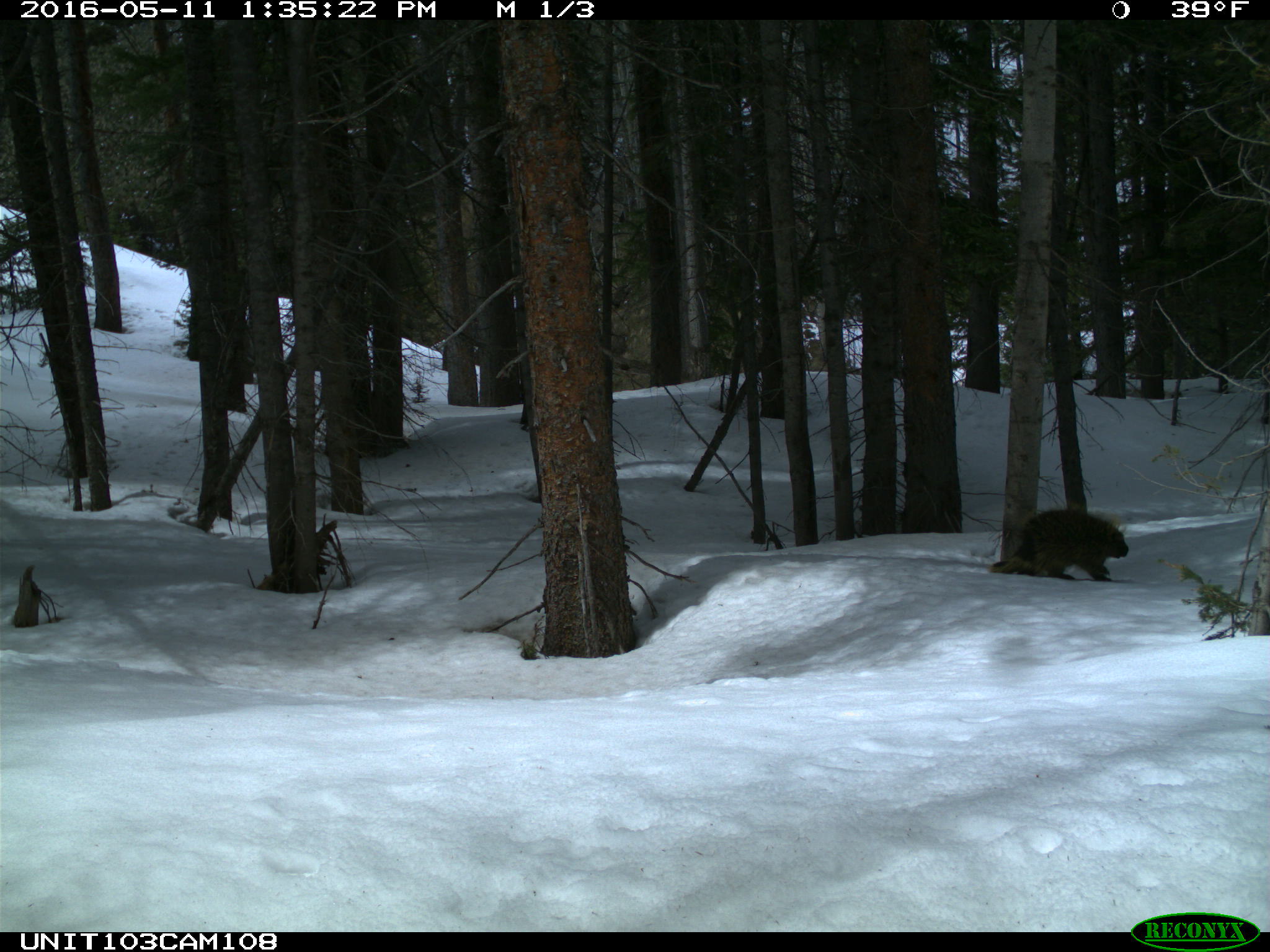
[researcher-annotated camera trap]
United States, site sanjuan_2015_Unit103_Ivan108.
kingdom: Animalia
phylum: Chordata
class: Mammalia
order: Rodentia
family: Erethizontidae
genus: Erethizon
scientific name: Erethizon dorsatum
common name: north american porcupine